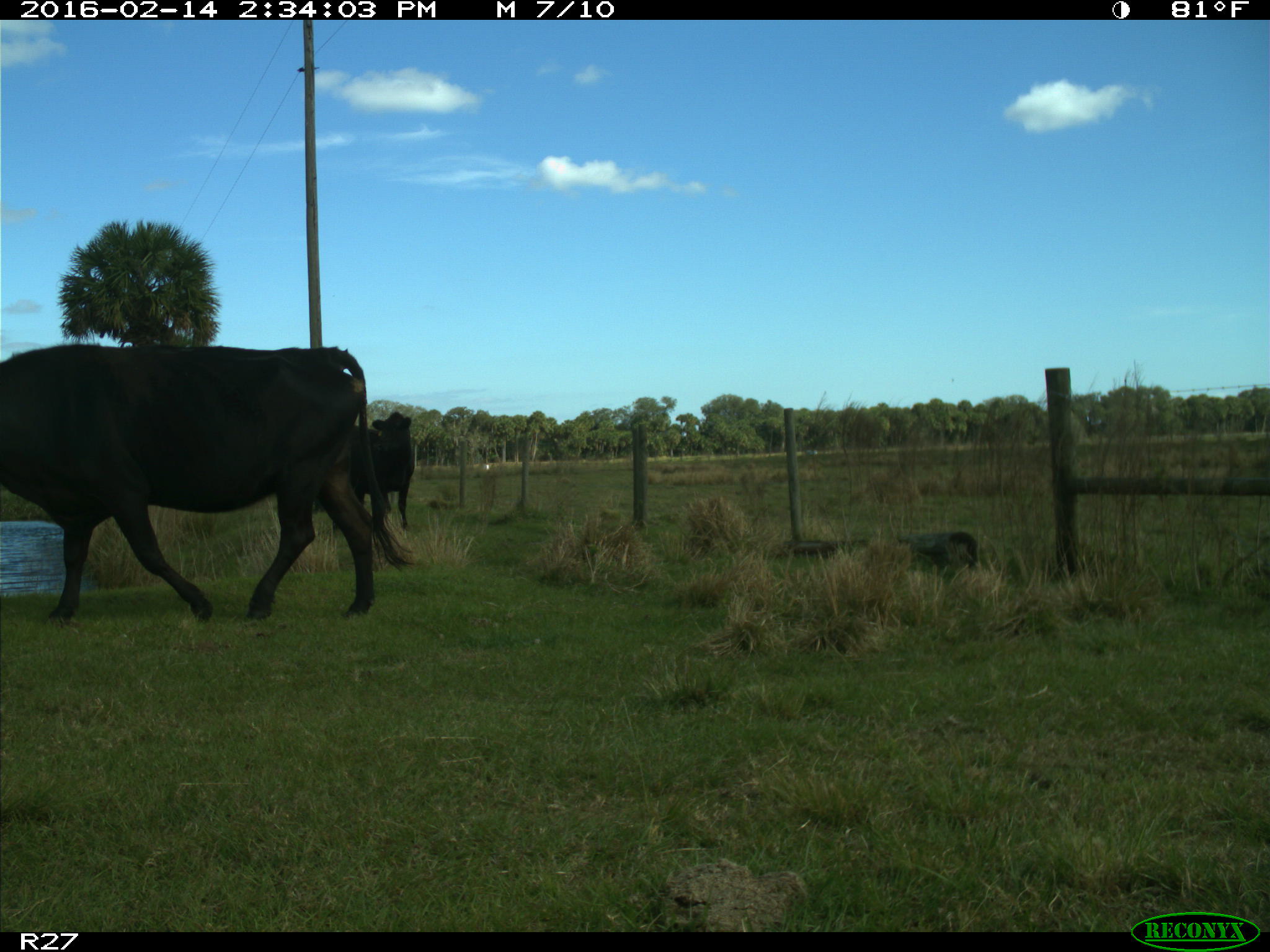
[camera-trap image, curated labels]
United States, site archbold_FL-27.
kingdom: Animalia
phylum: Chordata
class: Mammalia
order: Artiodactyla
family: Bovidae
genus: Bos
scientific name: Bos taurus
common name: domestic cow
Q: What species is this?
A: Bos taurus (domestic cow).